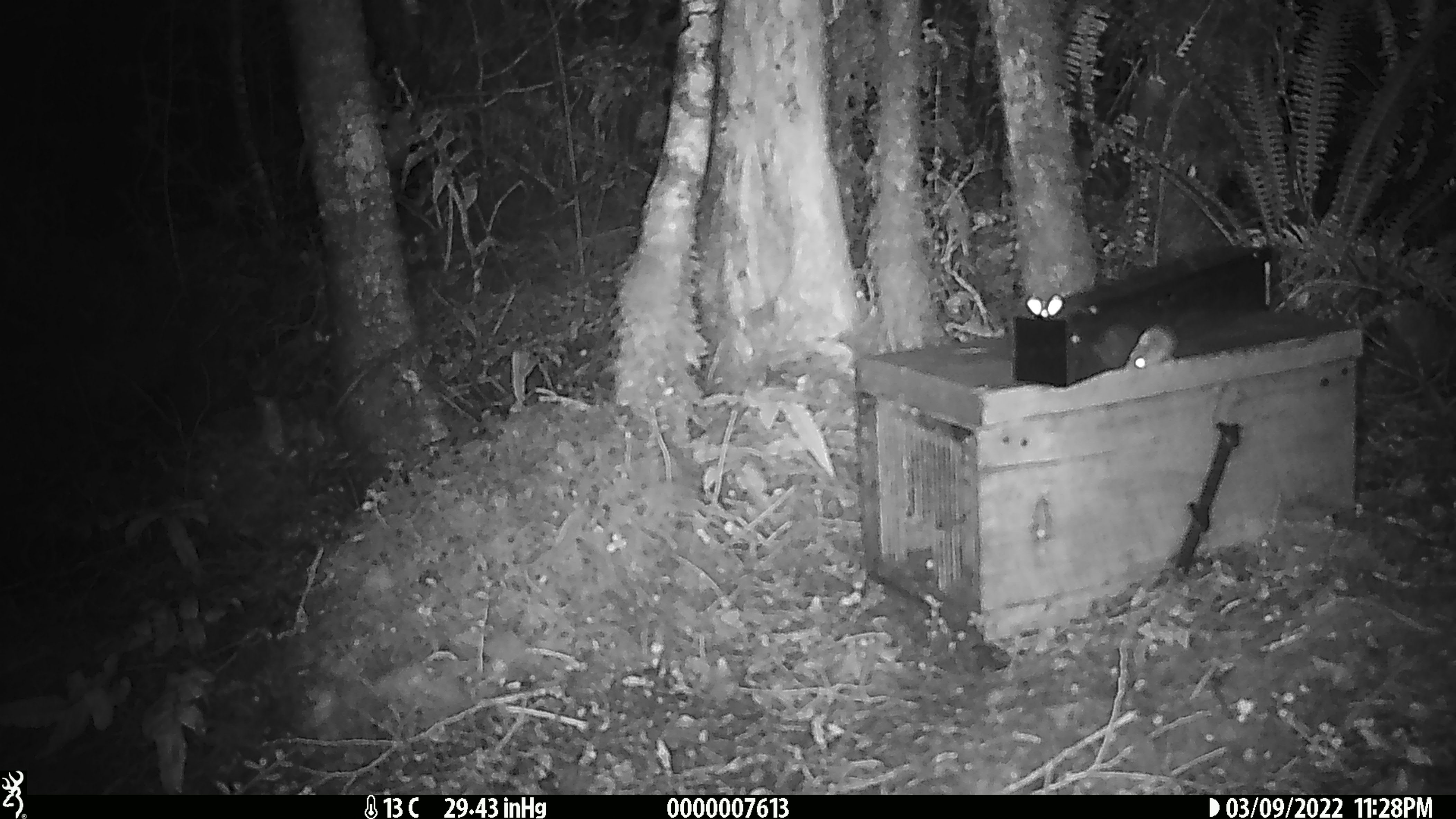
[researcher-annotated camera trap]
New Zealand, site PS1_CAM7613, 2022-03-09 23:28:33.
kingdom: Animalia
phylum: Chordata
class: Mammalia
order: Rodentia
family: Muridae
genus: Mus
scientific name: Mus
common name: mouse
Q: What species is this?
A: Mouse (Mus).